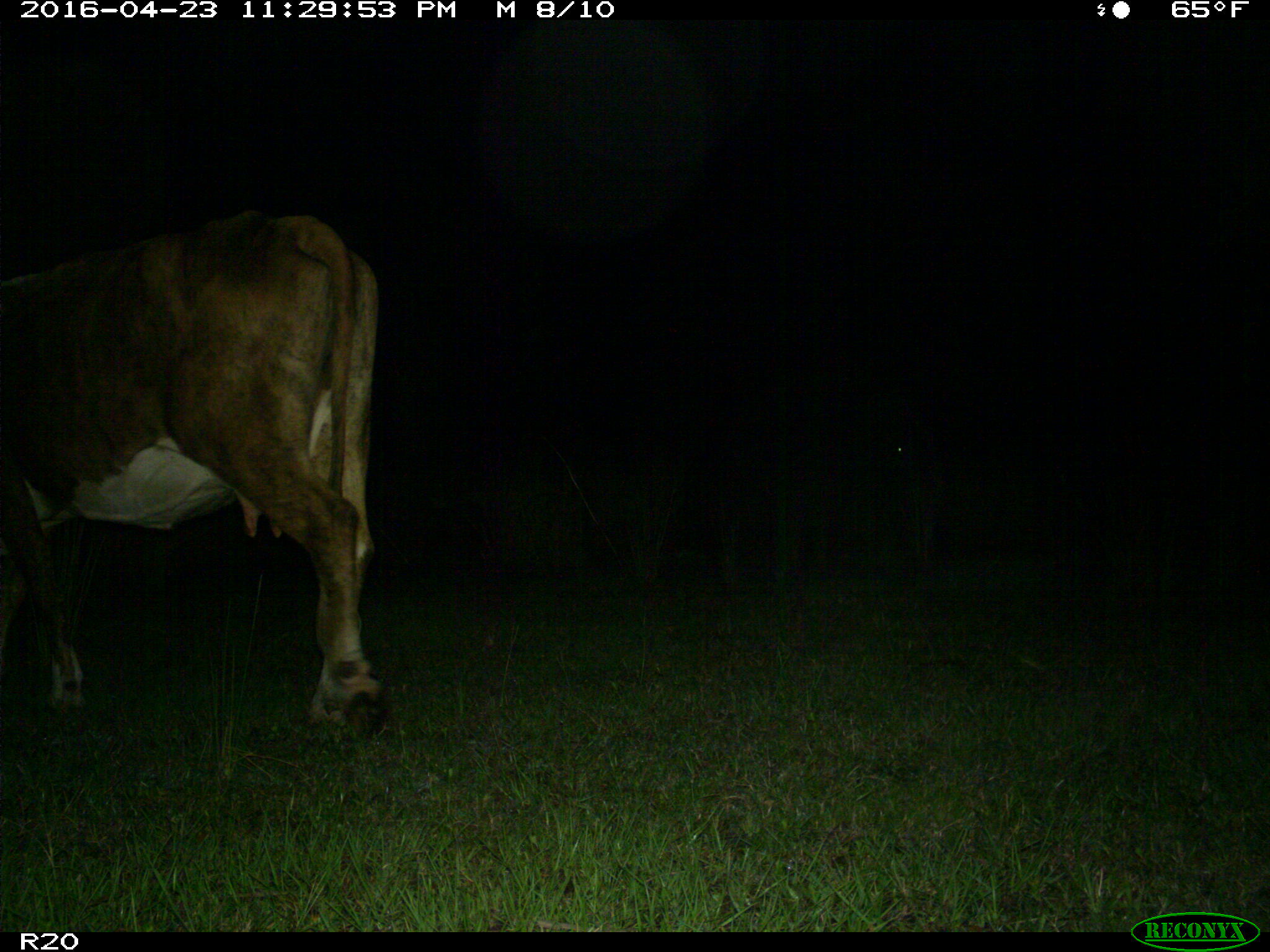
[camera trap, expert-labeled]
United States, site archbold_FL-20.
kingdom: Animalia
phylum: Chordata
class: Mammalia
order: Artiodactyla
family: Bovidae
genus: Bos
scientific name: Bos taurus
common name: domestic cow